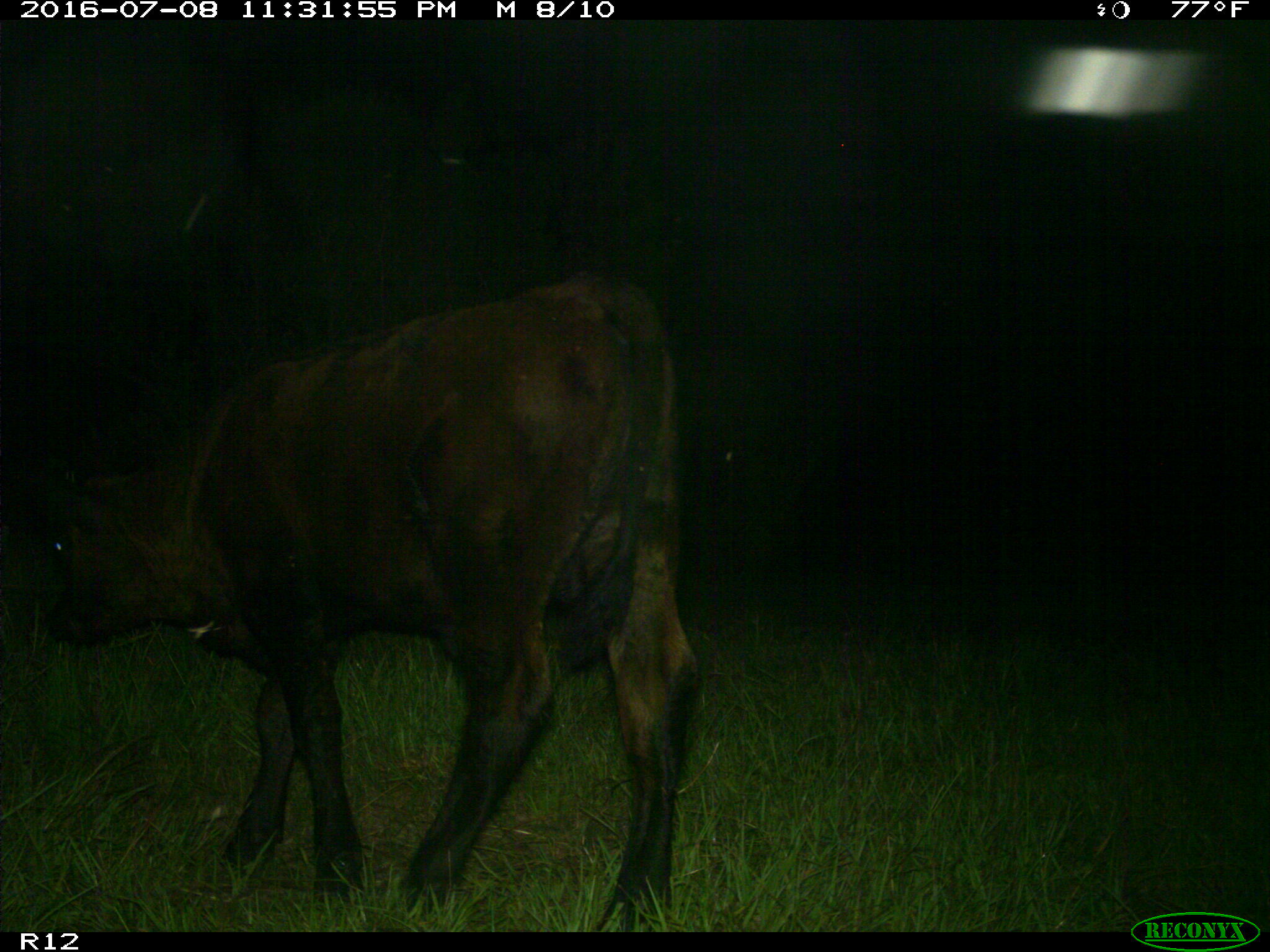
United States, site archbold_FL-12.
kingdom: Animalia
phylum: Chordata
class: Mammalia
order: Artiodactyla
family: Bovidae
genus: Bos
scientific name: Bos taurus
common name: domestic cow